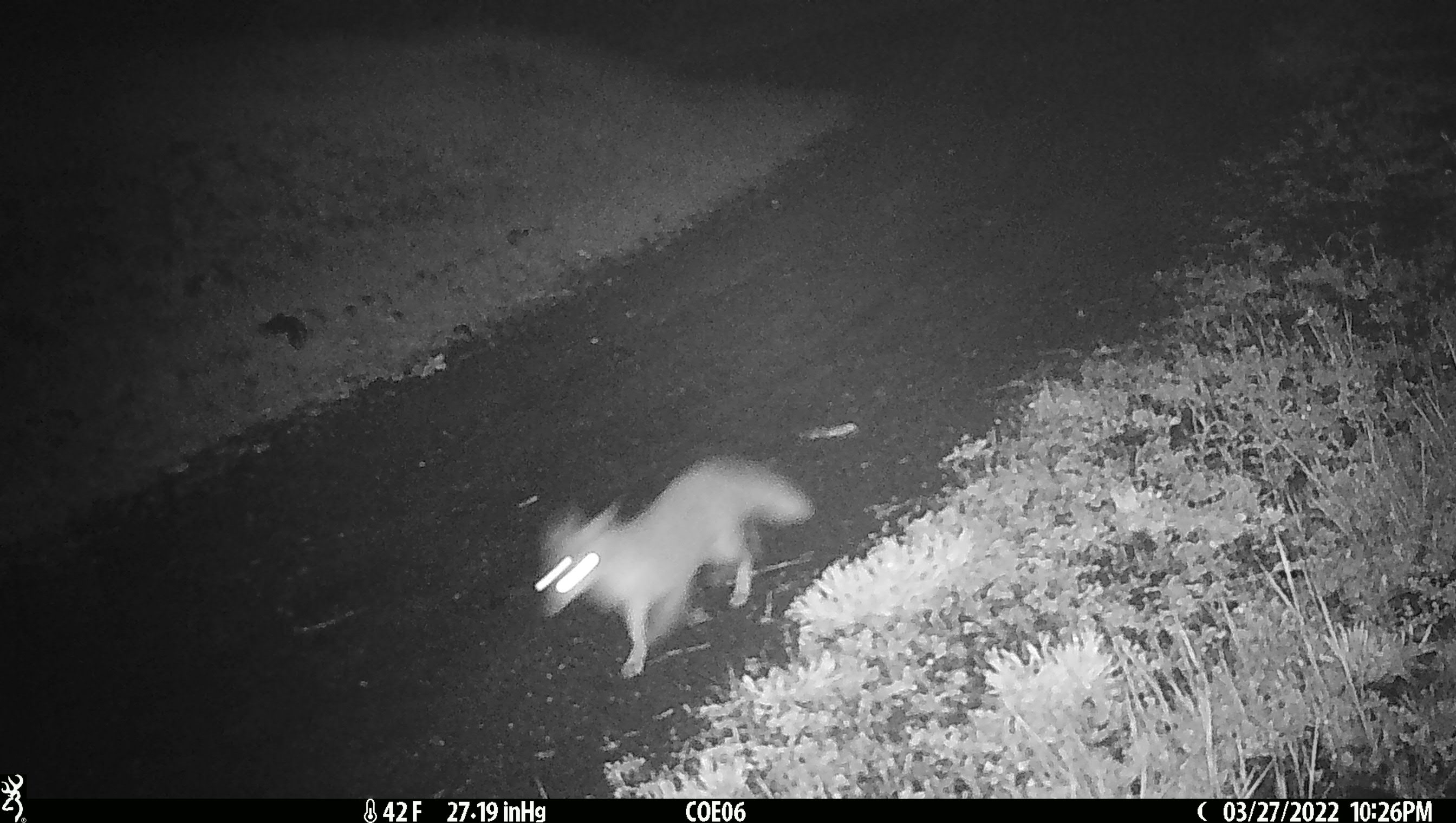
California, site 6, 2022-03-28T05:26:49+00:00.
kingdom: Animalia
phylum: Chordata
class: Mammalia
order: Carnivora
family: Canidae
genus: Urocyon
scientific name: Urocyon cinereoargenteus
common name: gray fox